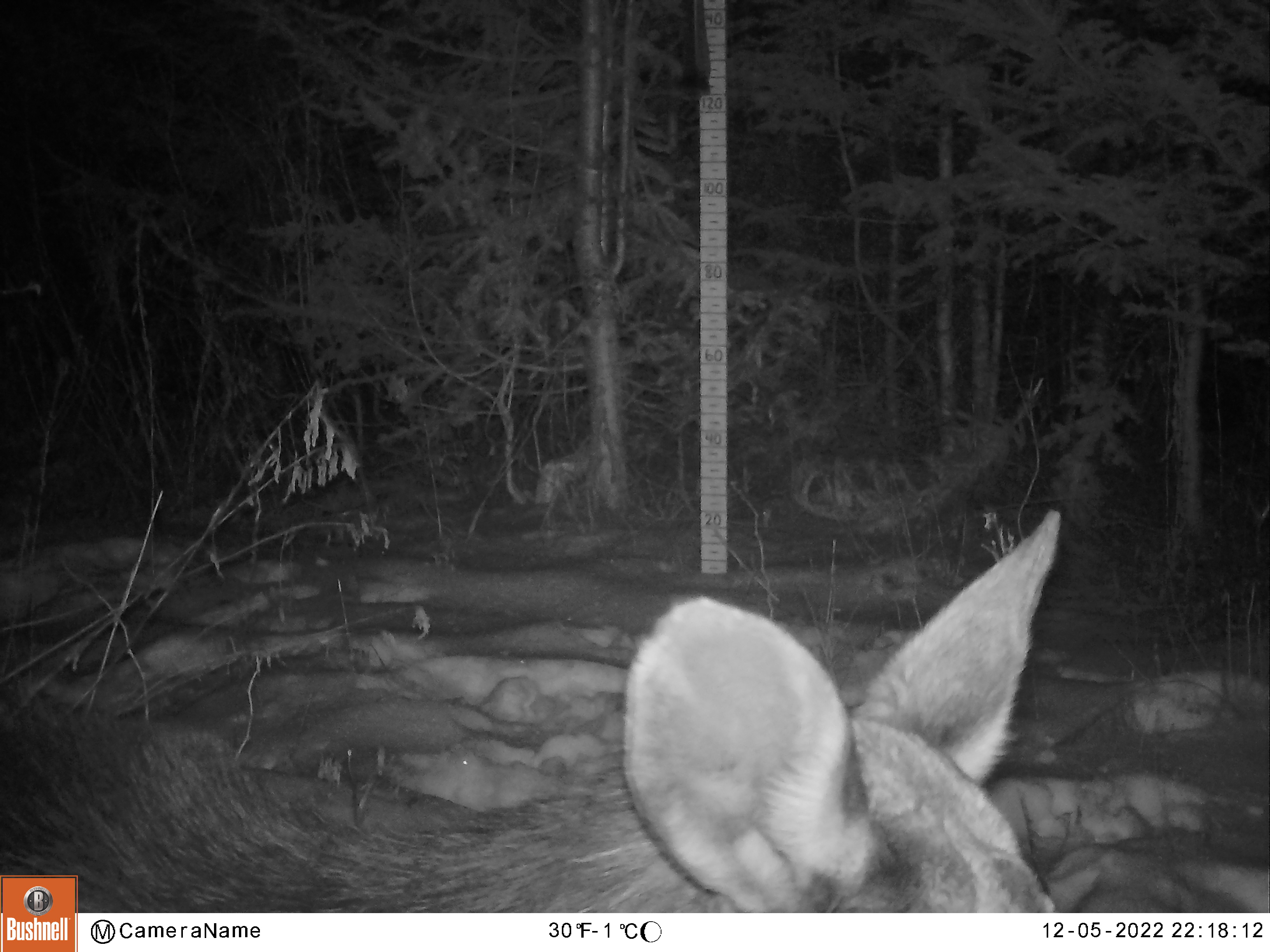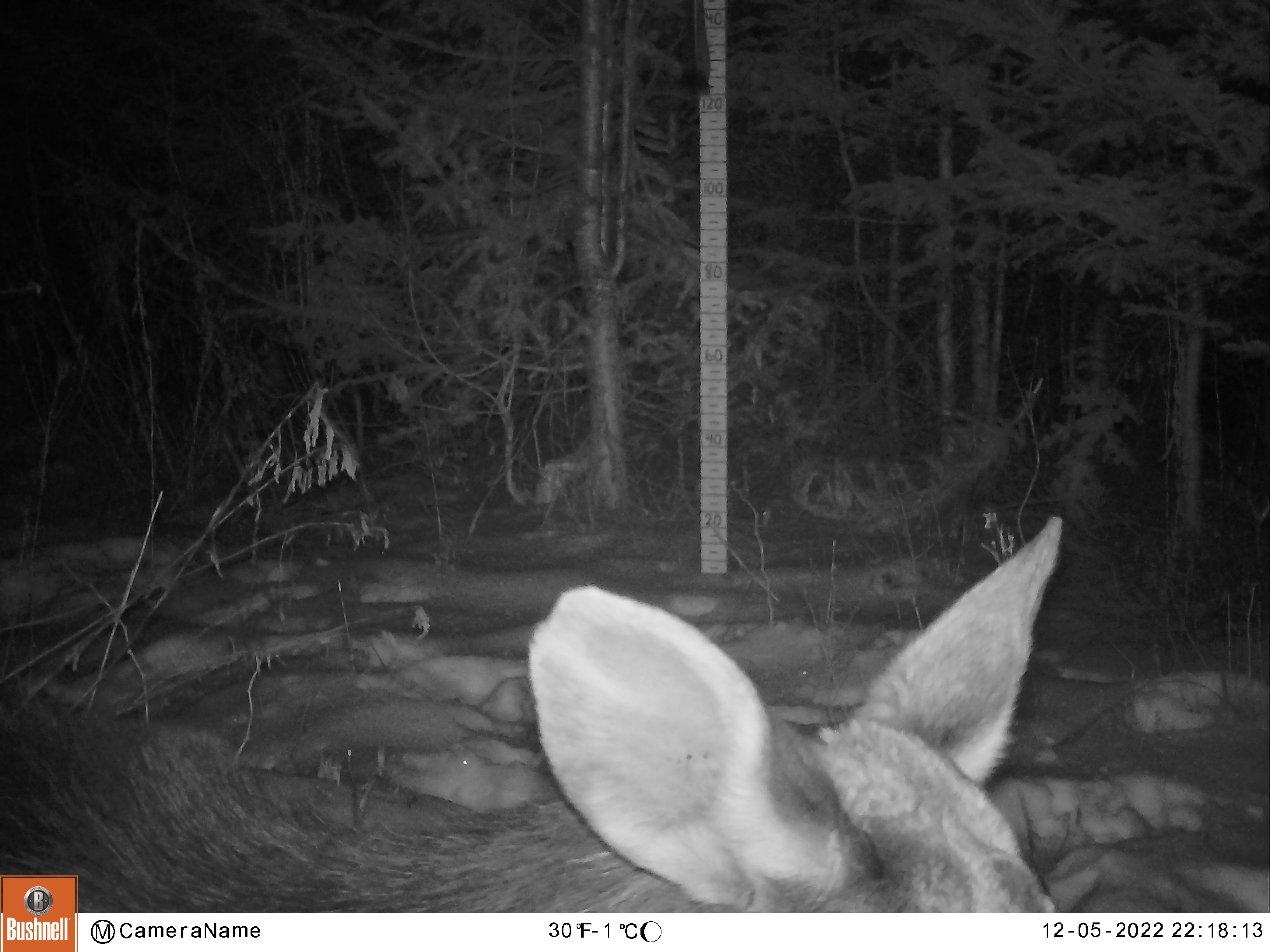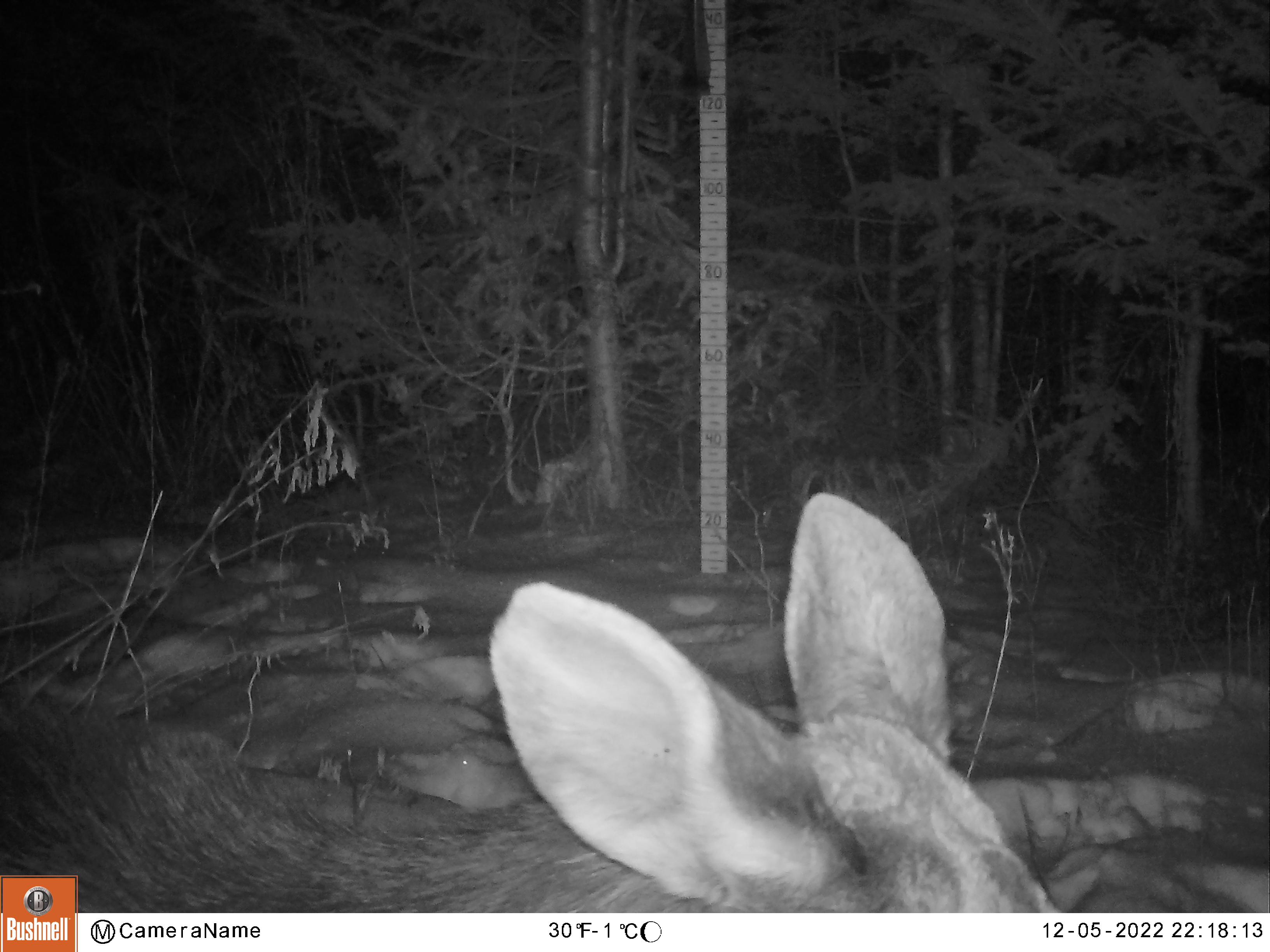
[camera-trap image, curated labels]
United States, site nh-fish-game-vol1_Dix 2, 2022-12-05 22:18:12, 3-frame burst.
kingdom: Animalia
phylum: Chordata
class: Mammalia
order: Artiodactyla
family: Cervidae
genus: Alces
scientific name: Alces alces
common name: moose